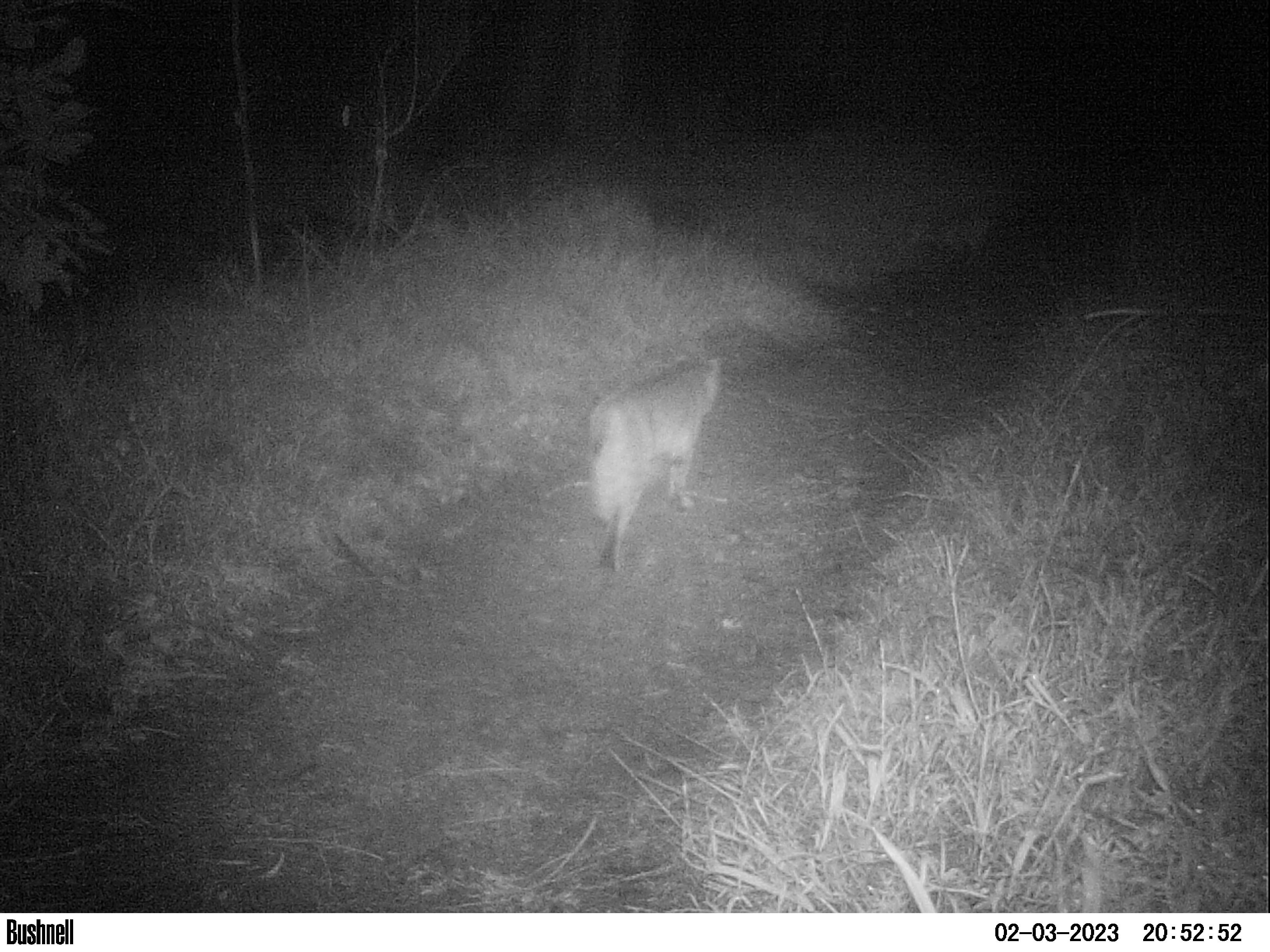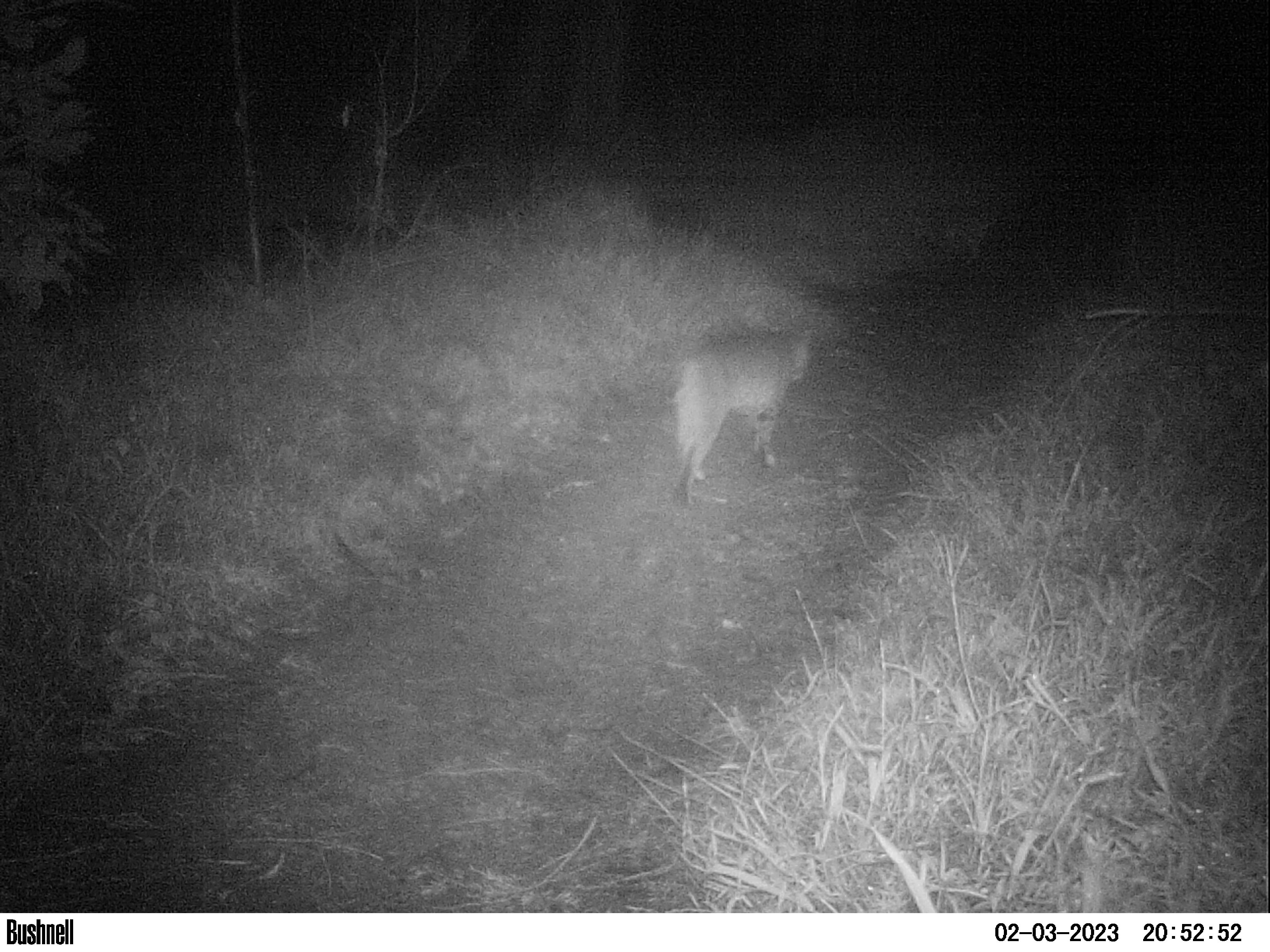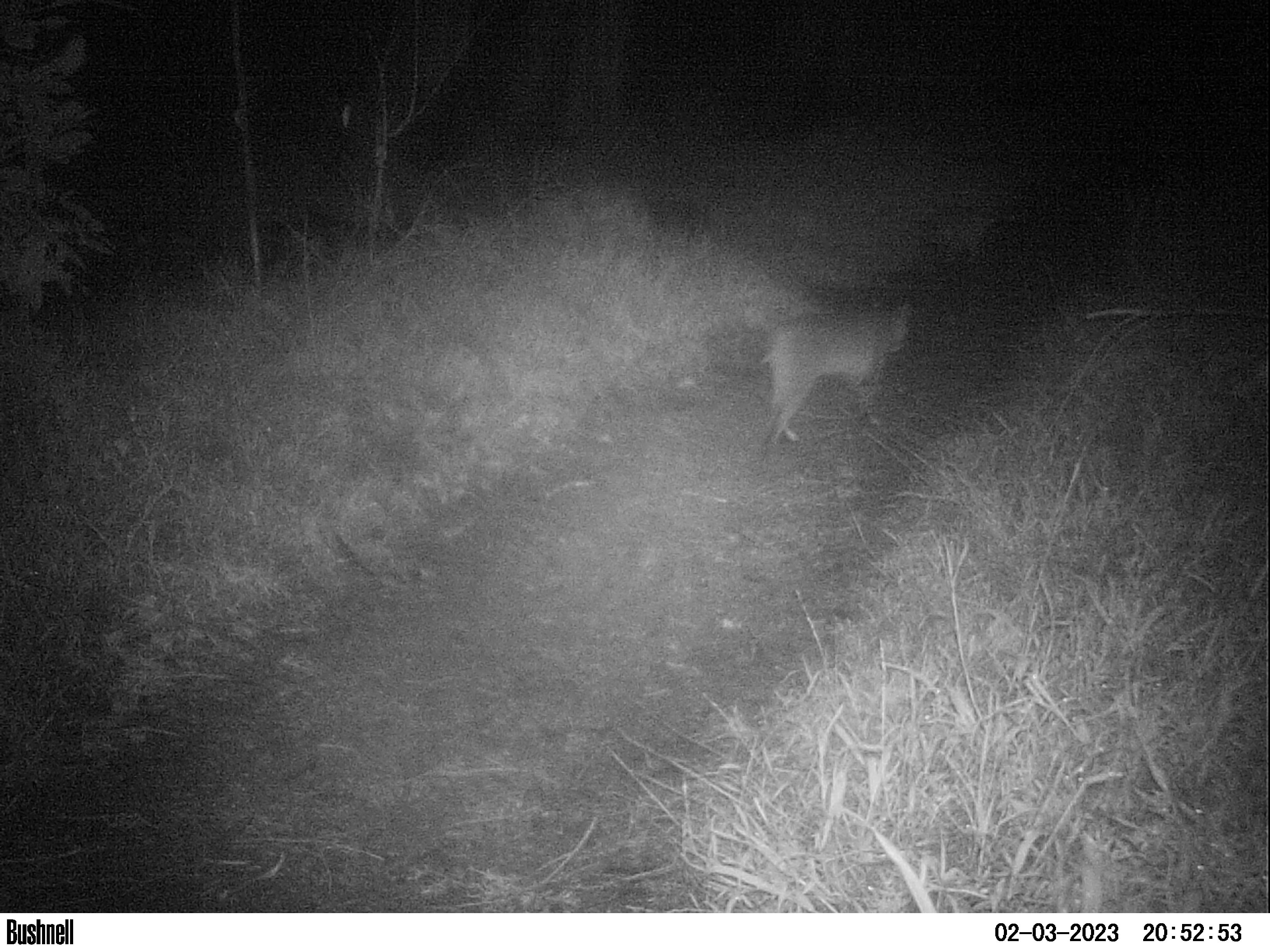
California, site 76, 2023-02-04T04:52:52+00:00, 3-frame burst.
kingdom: Animalia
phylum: Chordata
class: Mammalia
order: Carnivora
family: Felidae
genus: Lynx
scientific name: Lynx rufus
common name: bobcat